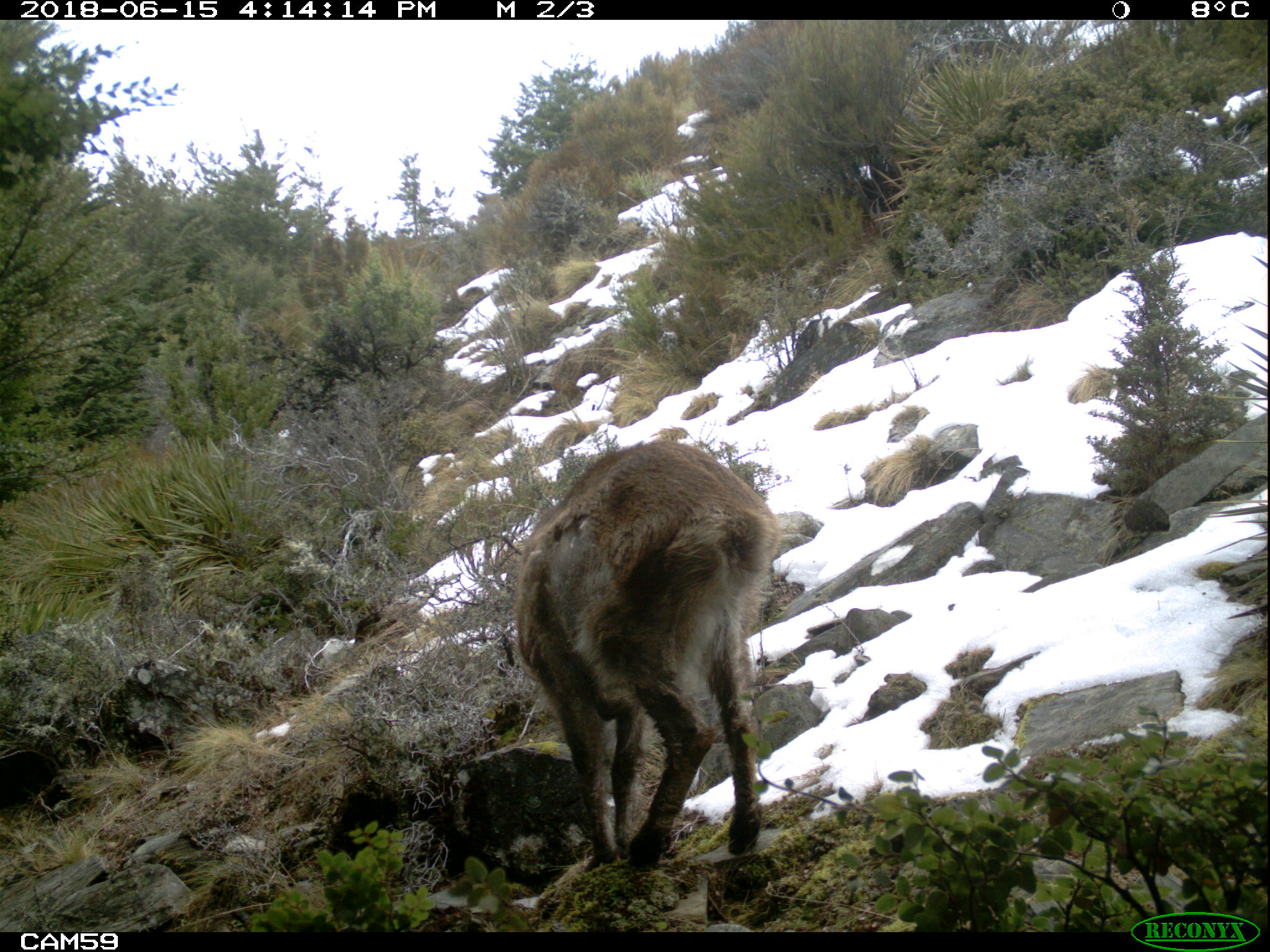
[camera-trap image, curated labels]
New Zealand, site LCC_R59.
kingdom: Animalia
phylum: Chordata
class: Mammalia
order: Artiodactyla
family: Bovidae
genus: Nilgiritragus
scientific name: Nilgiritragus hylocrius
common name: tahr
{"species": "tahr (Nilgiritragus hylocrius)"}